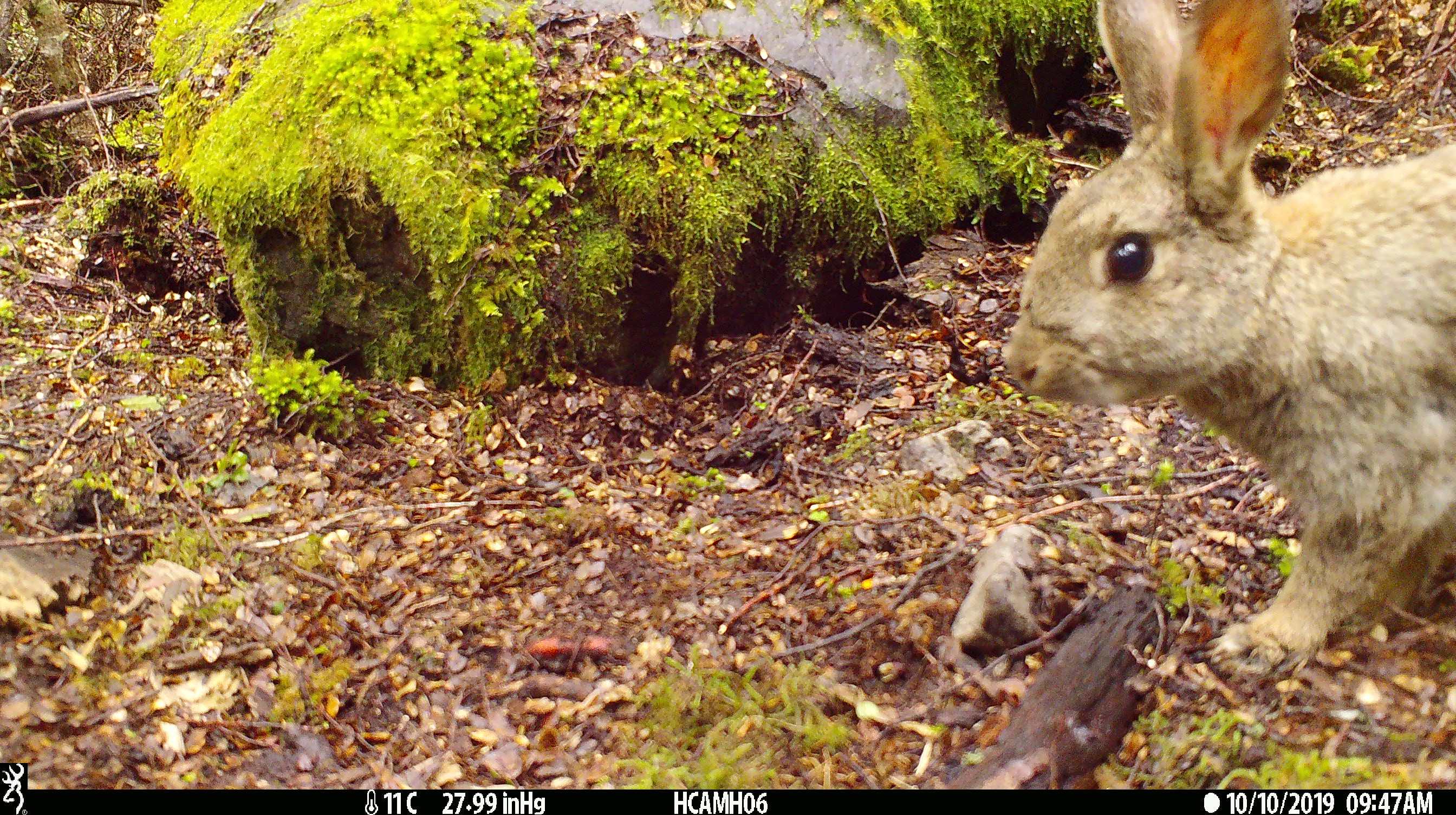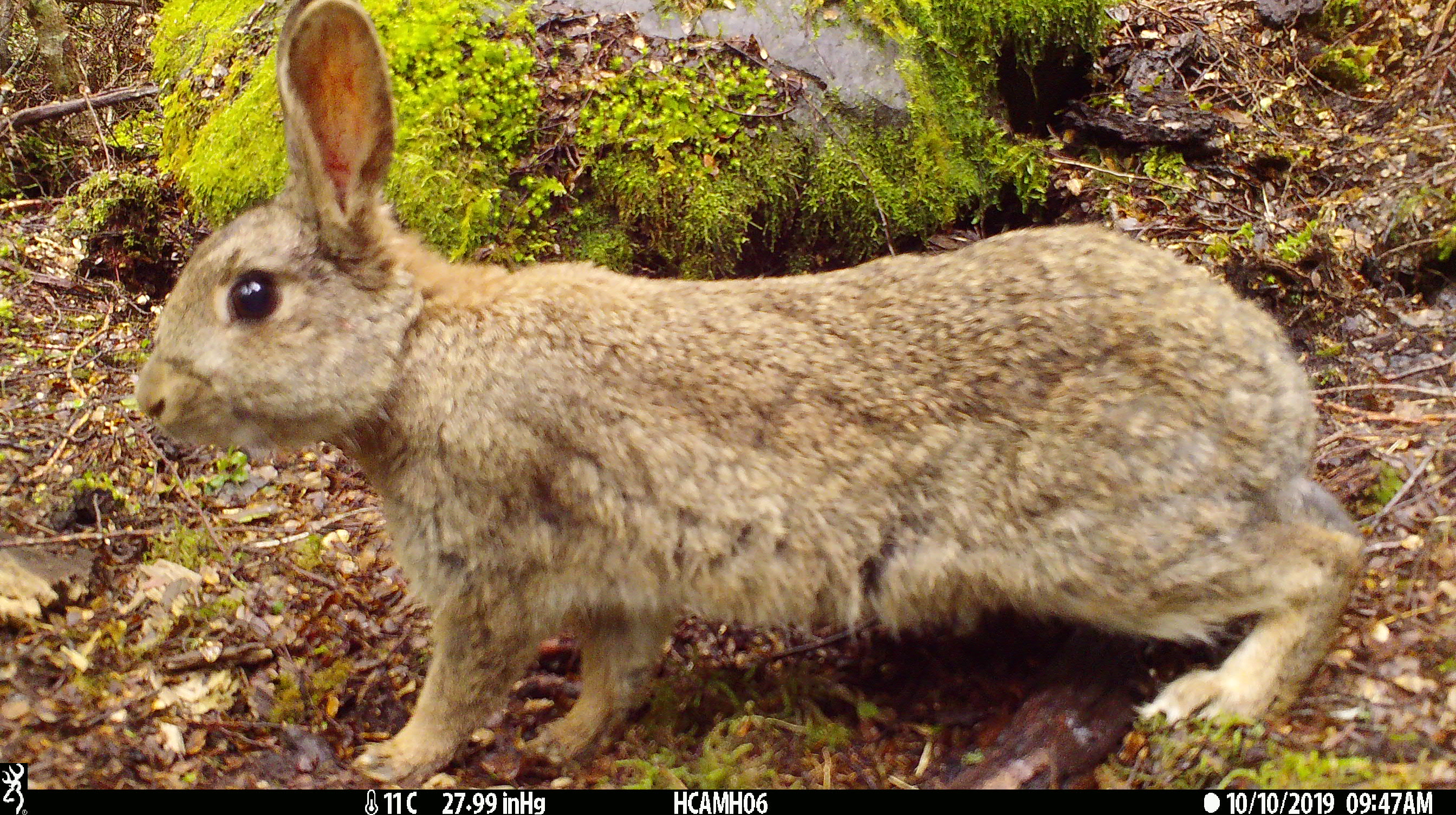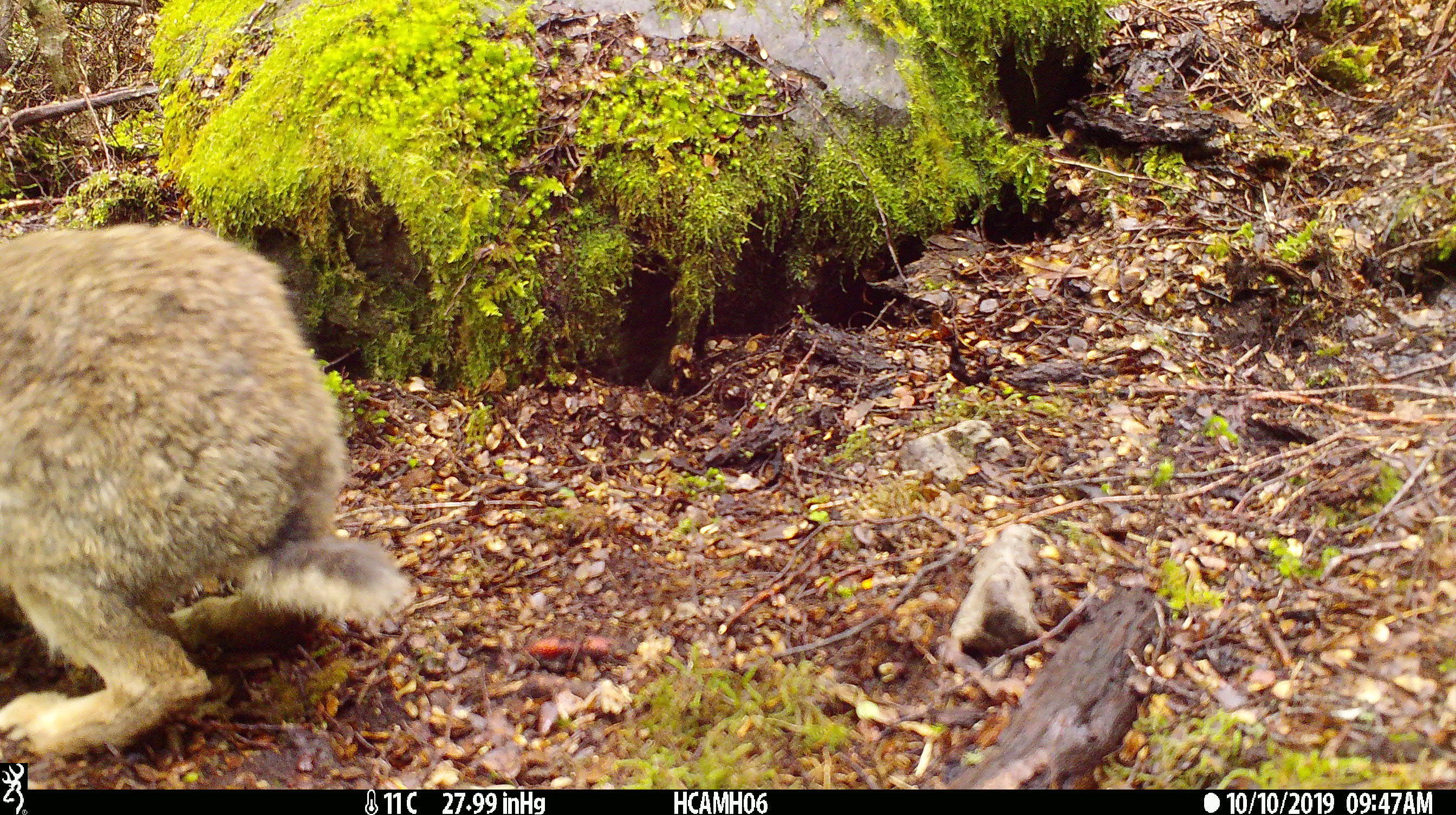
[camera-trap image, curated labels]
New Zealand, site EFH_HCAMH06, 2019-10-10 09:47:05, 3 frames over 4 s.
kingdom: Animalia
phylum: Chordata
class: Mammalia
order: Lagomorpha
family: Leporidae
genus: Oryctolagus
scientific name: Oryctolagus cuniculus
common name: european rabbit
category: rabbit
Rabbit (european rabbit) (Oryctolagus cuniculus).